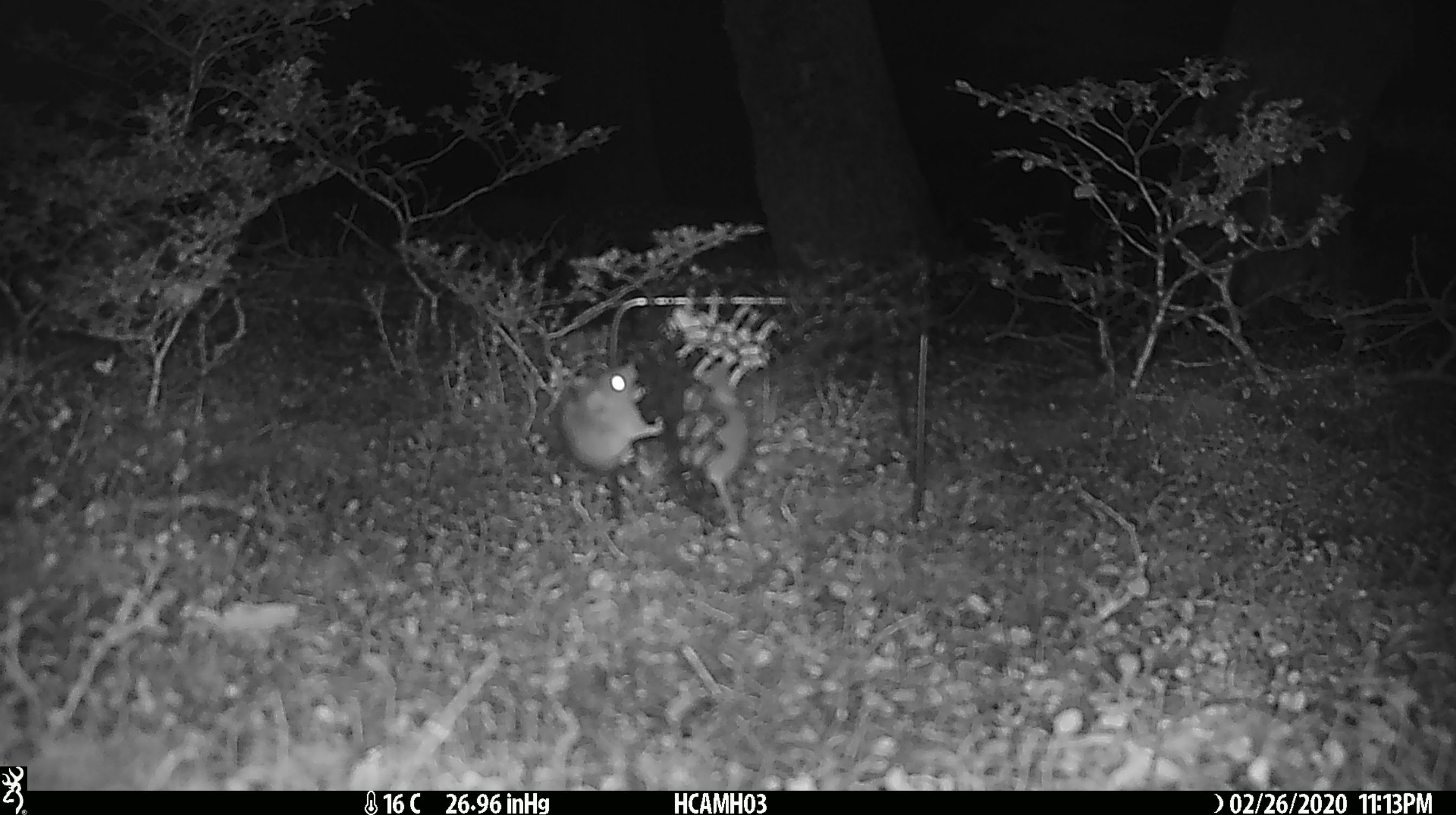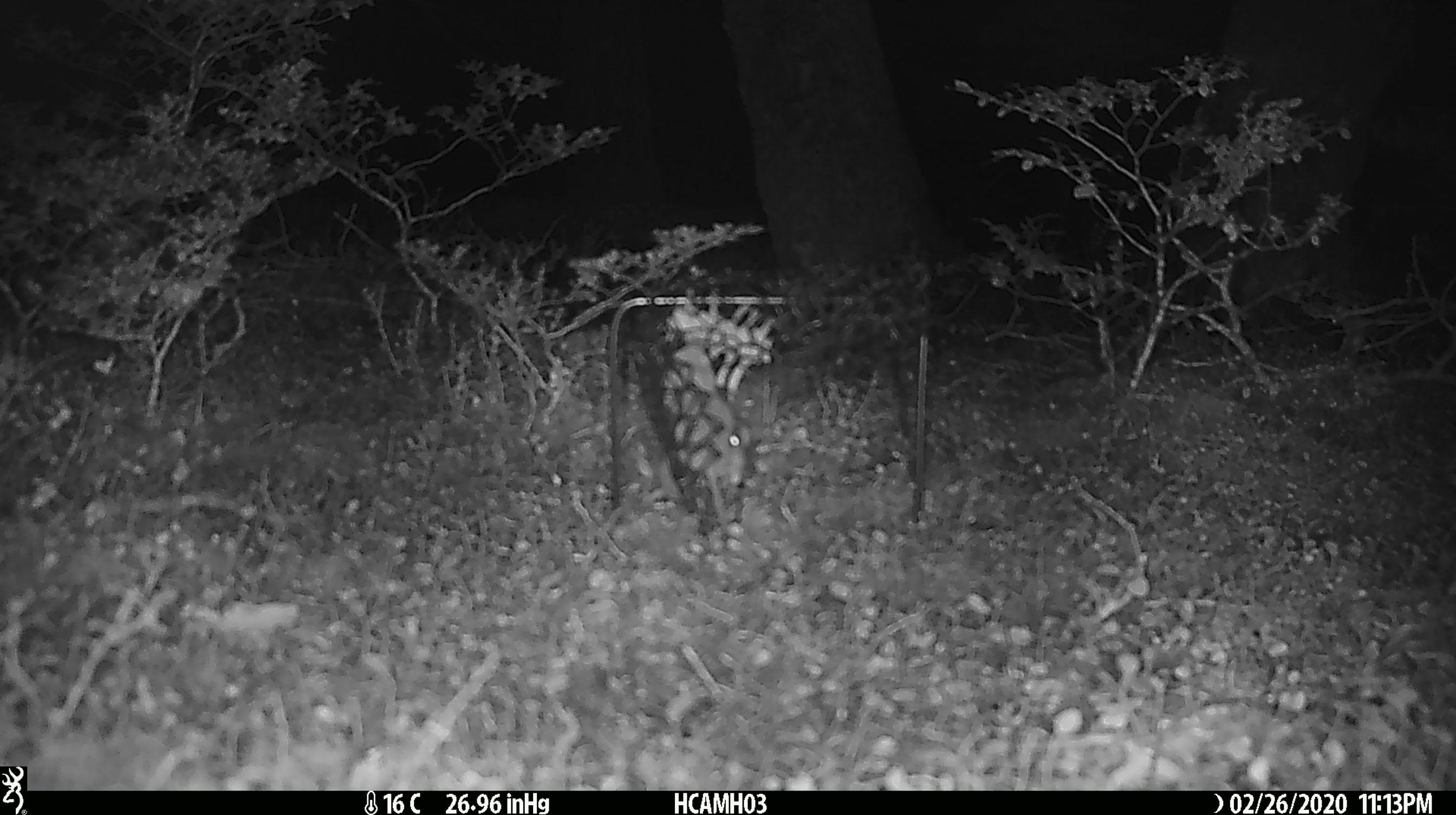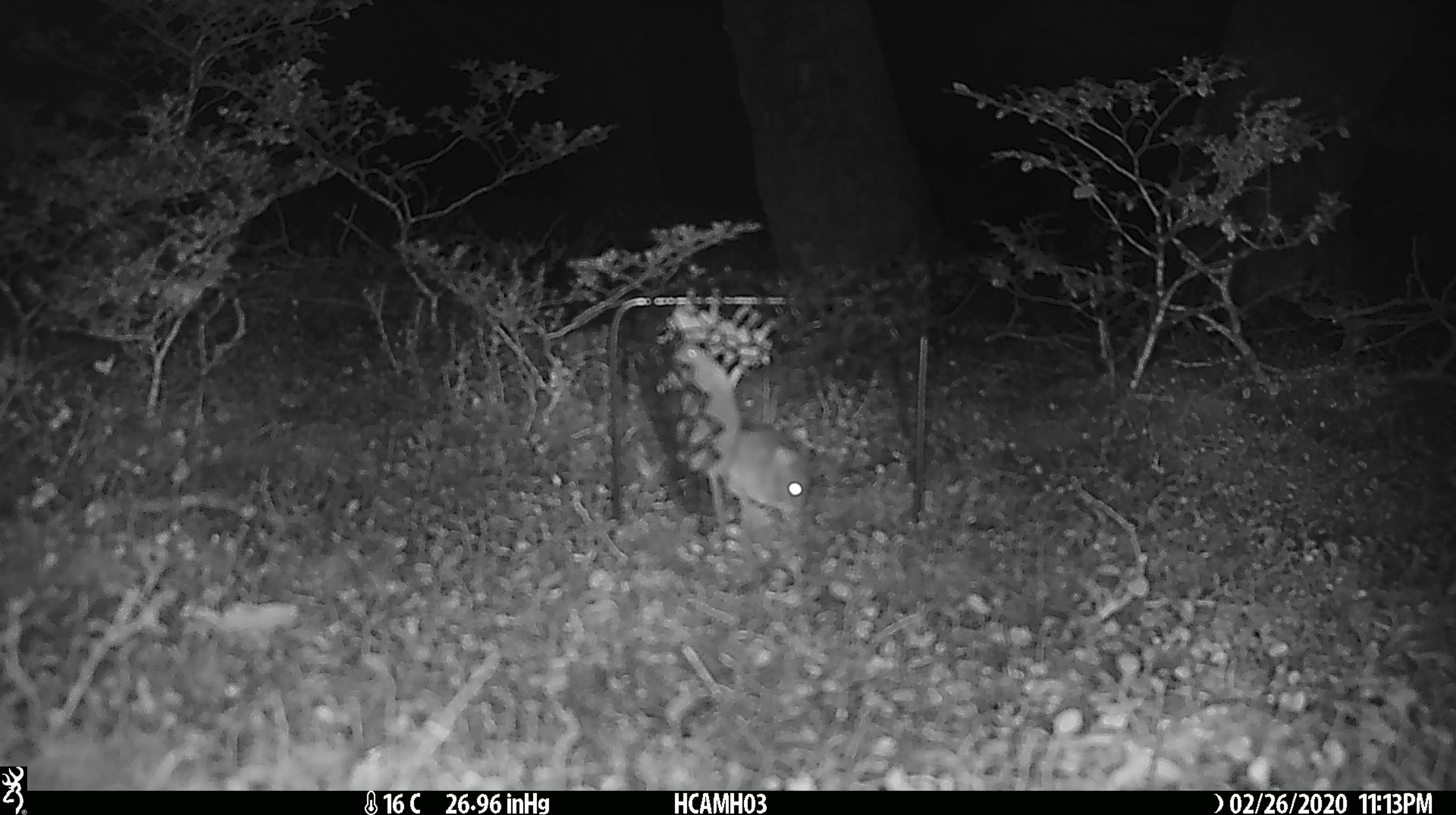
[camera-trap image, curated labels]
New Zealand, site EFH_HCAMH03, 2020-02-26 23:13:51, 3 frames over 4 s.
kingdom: Animalia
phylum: Chordata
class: Mammalia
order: Rodentia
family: Muridae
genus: Mus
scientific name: Mus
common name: mouse